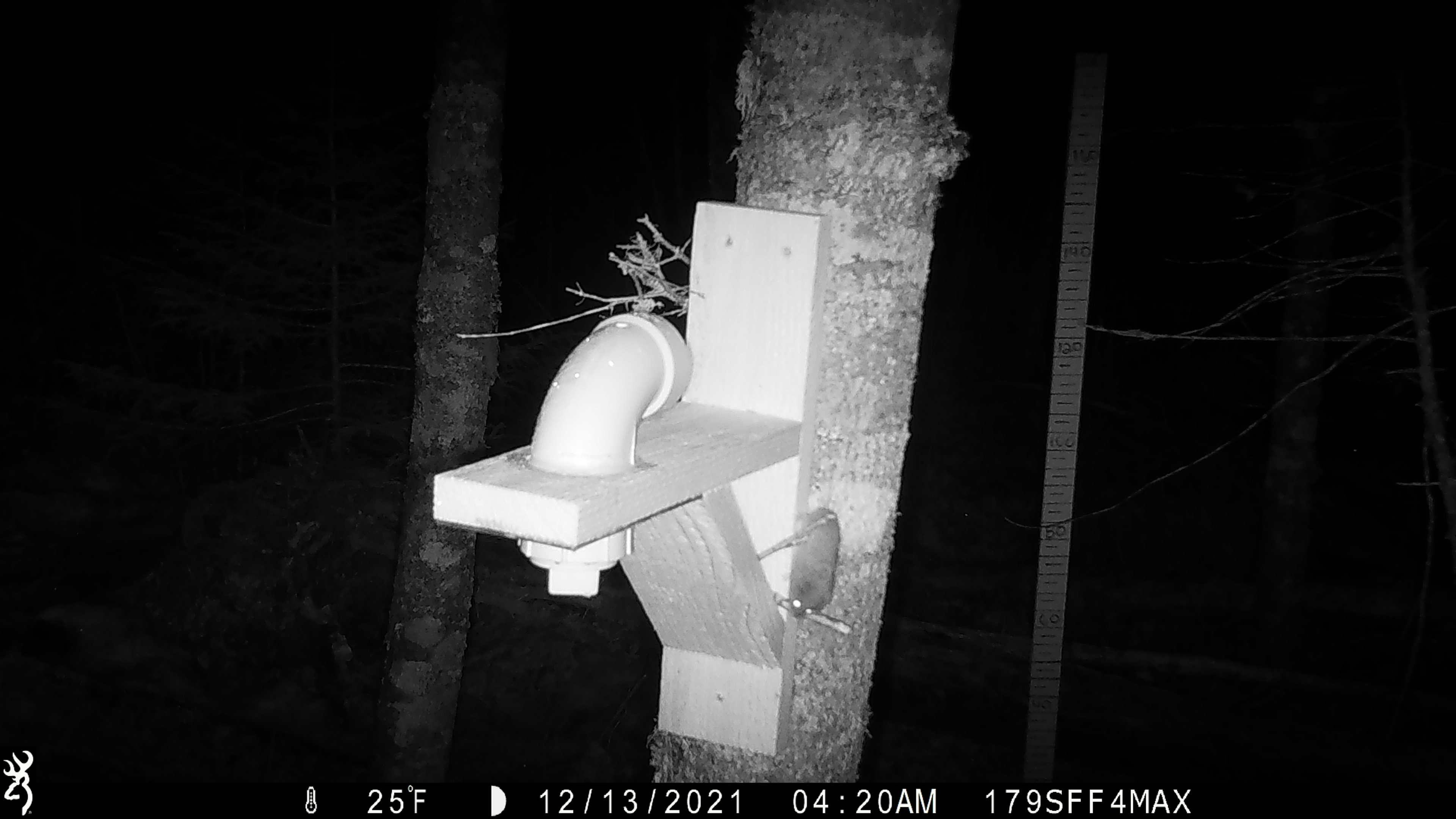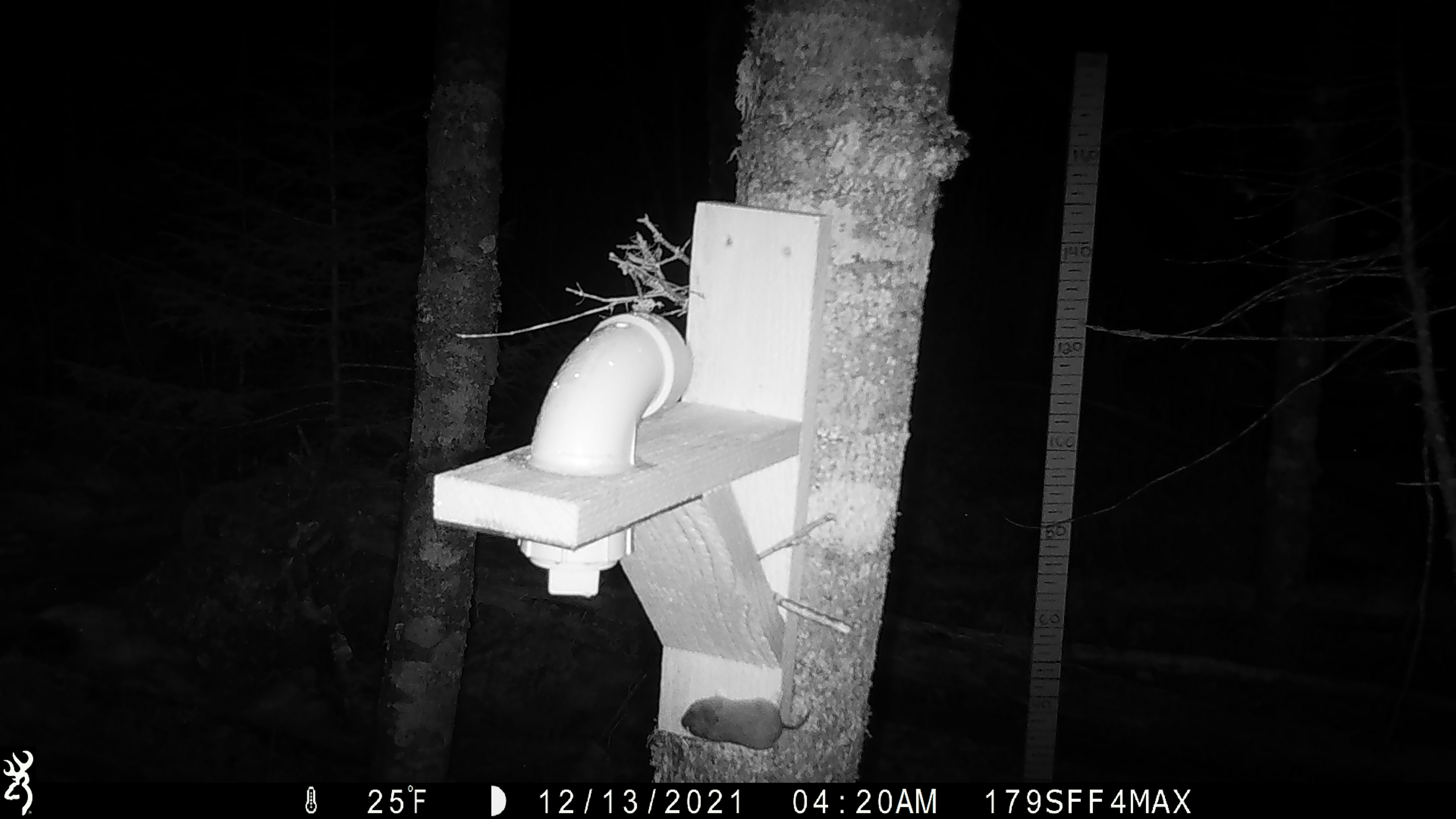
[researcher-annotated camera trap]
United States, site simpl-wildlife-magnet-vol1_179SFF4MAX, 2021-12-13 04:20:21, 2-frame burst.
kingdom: Animalia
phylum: Chordata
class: Mammalia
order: Rodentia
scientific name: Rodentia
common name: mouse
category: mouse sp.